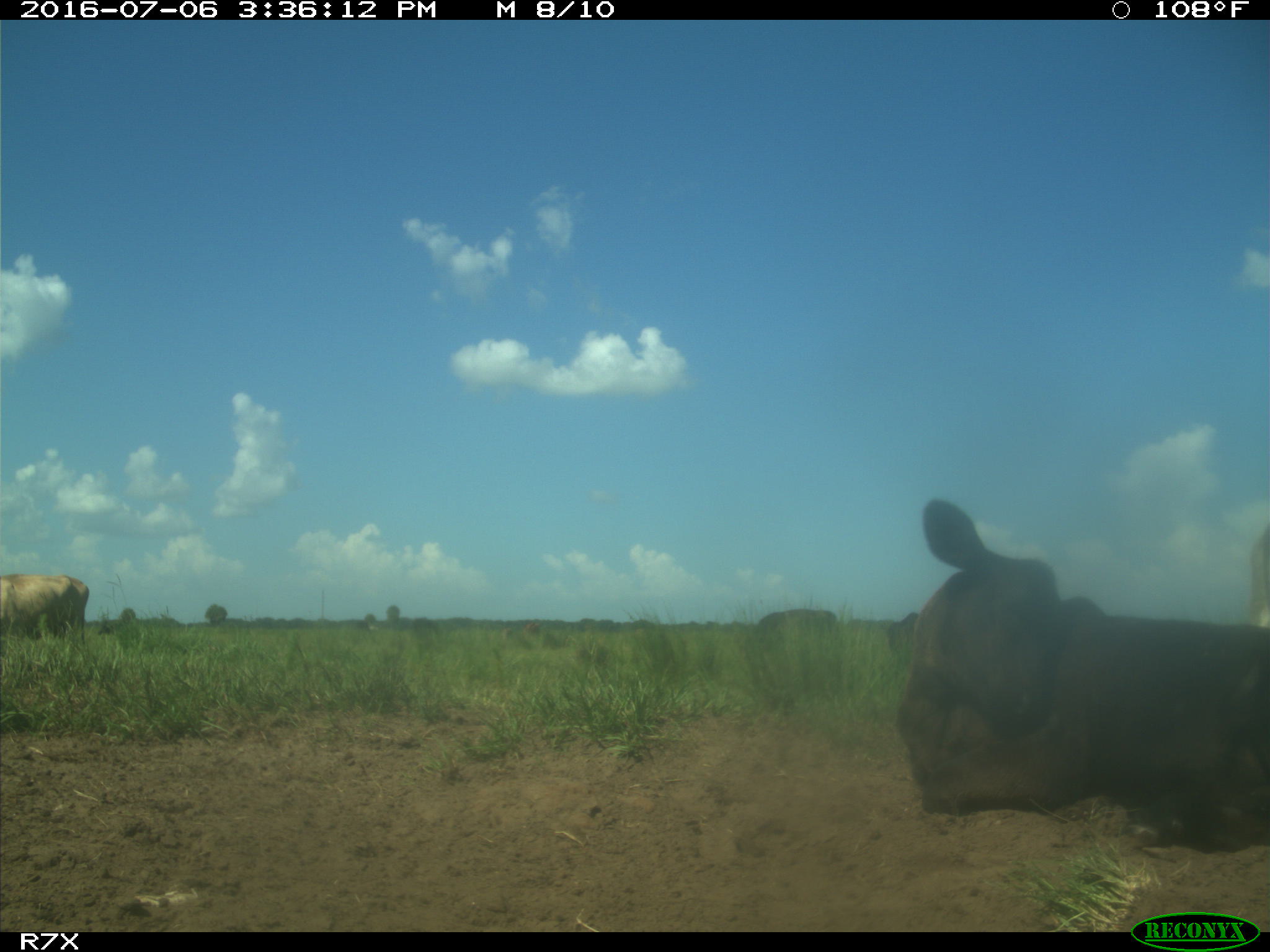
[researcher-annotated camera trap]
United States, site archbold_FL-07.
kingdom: Animalia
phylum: Chordata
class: Mammalia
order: Artiodactyla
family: Bovidae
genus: Bos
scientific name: Bos taurus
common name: domestic cow